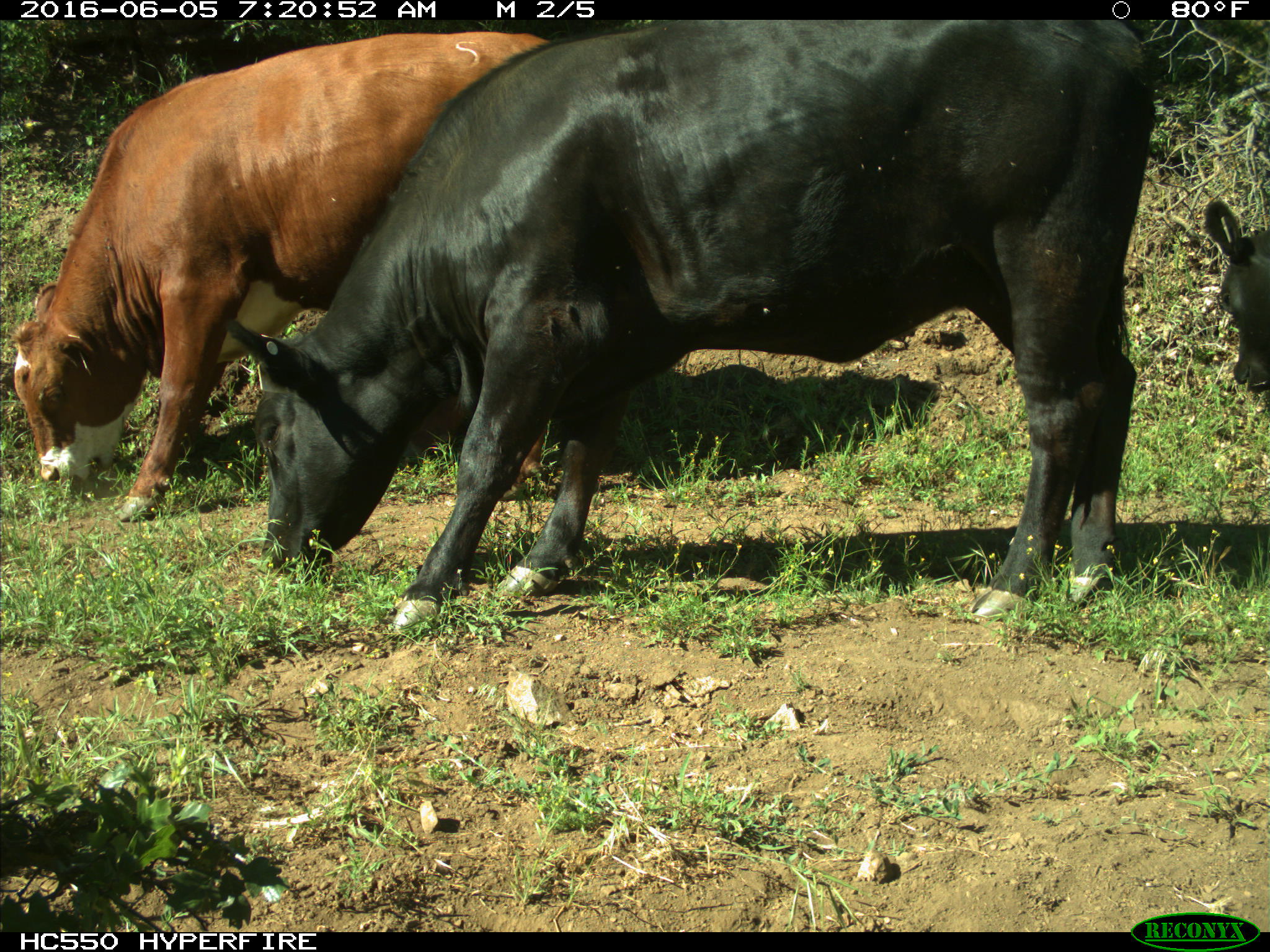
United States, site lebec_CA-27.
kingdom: Animalia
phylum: Chordata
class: Mammalia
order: Artiodactyla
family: Bovidae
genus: Bos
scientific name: Bos taurus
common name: domestic cow